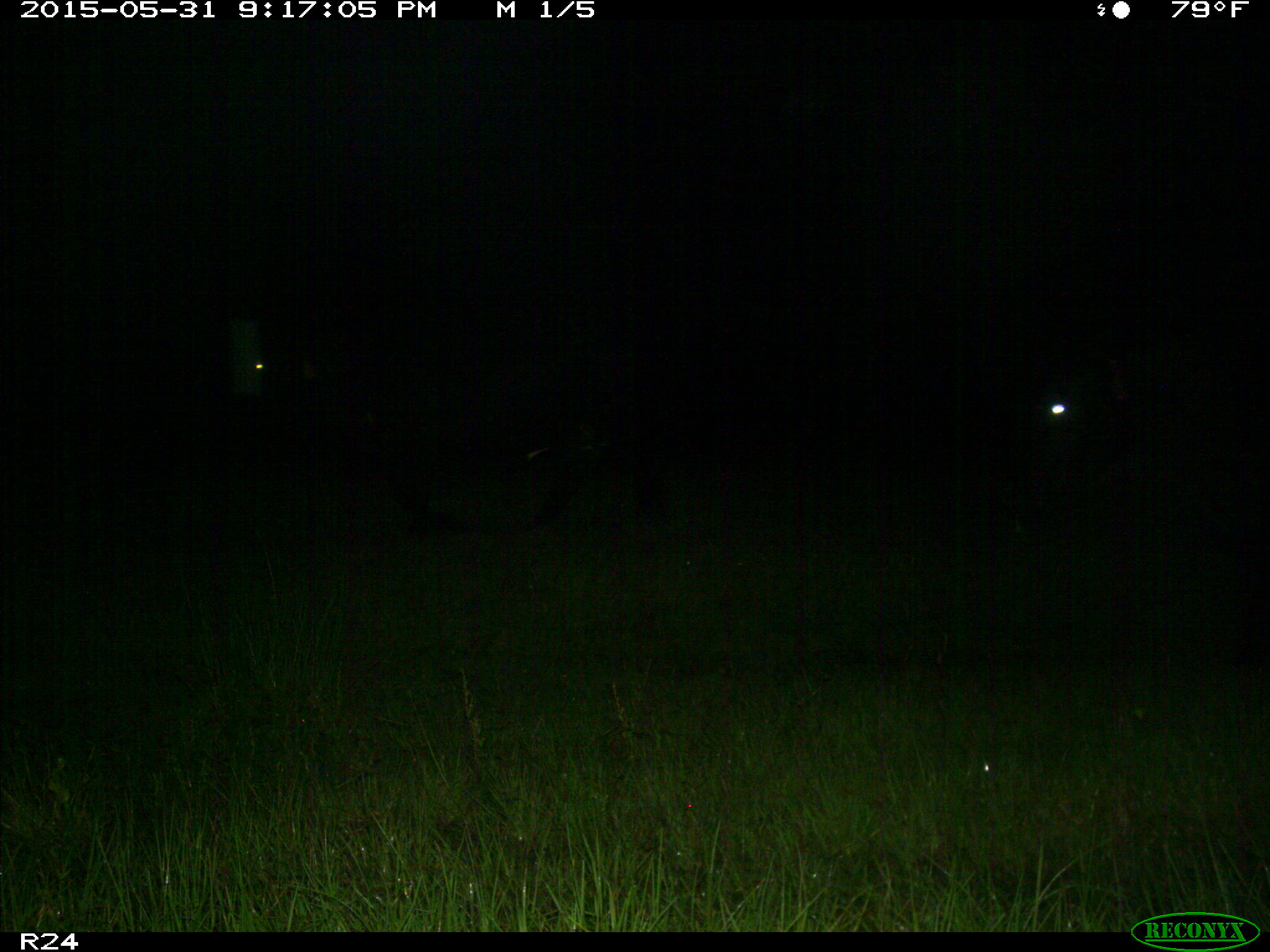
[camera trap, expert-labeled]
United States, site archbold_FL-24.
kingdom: Animalia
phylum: Chordata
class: Mammalia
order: Artiodactyla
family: Bovidae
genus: Bos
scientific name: Bos taurus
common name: domestic cow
Bos taurus (domestic cow).